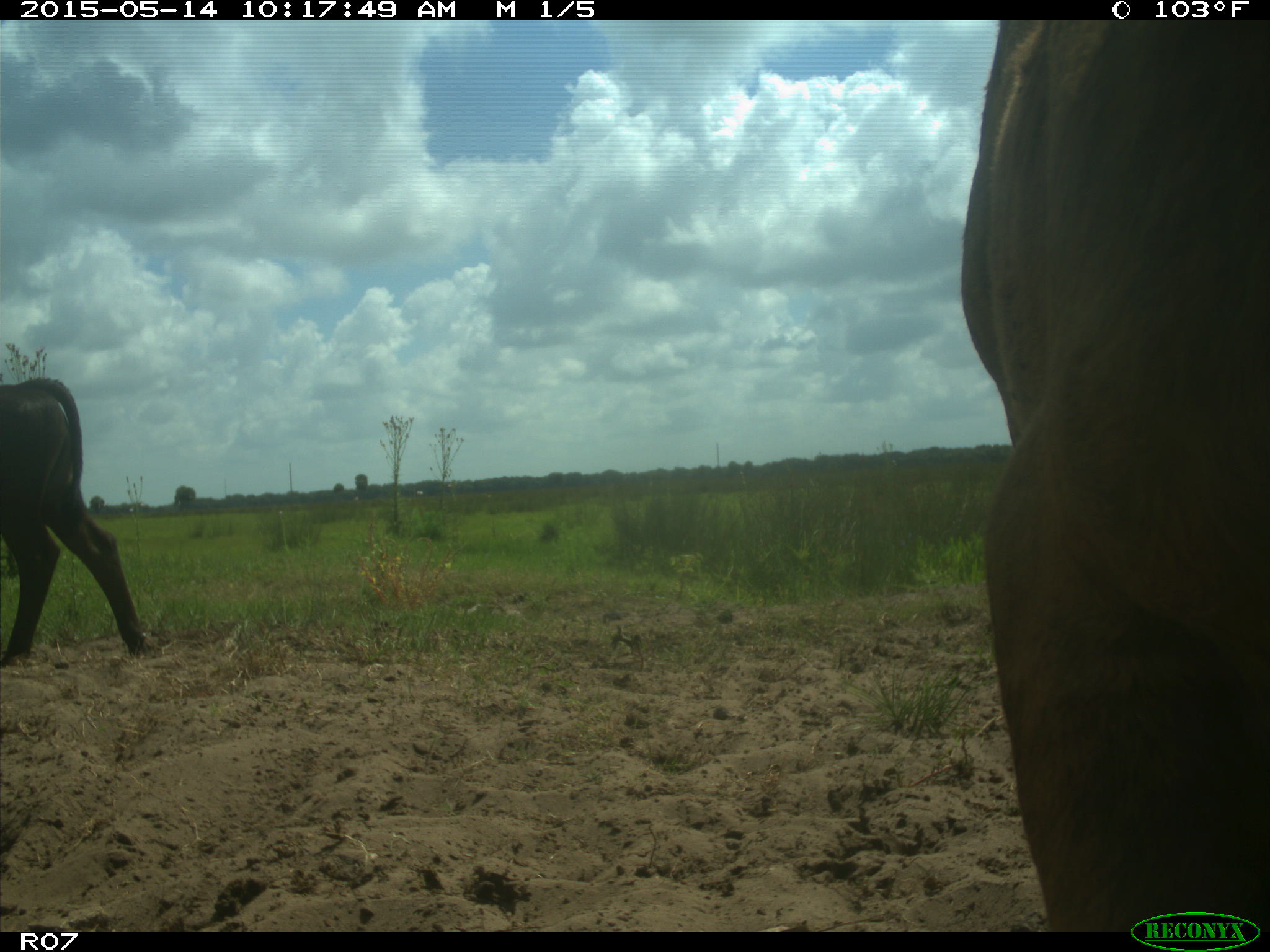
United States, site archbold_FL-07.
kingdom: Animalia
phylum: Chordata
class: Mammalia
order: Artiodactyla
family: Bovidae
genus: Bos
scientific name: Bos taurus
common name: domestic cow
Bos taurus (domestic cow).